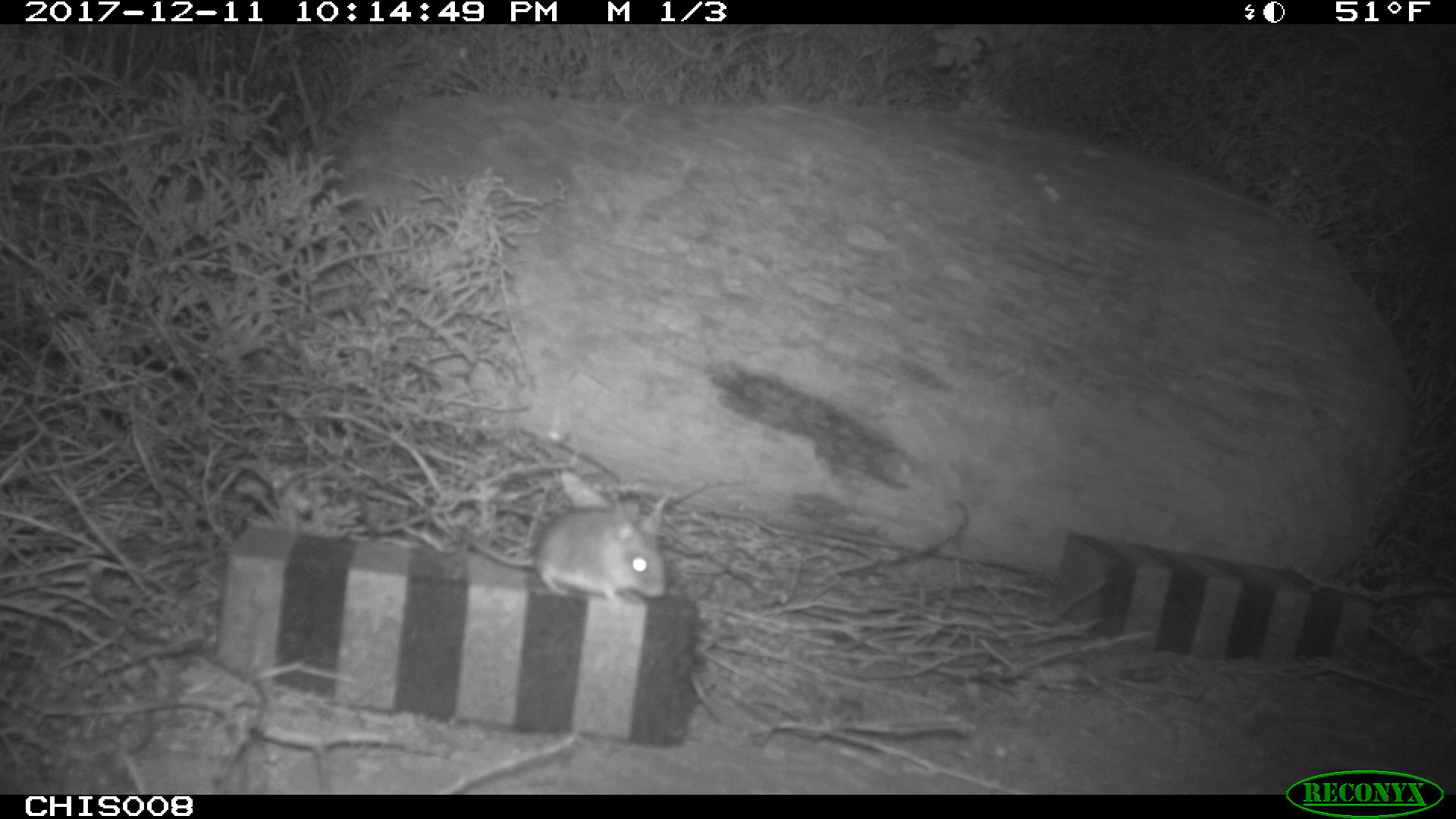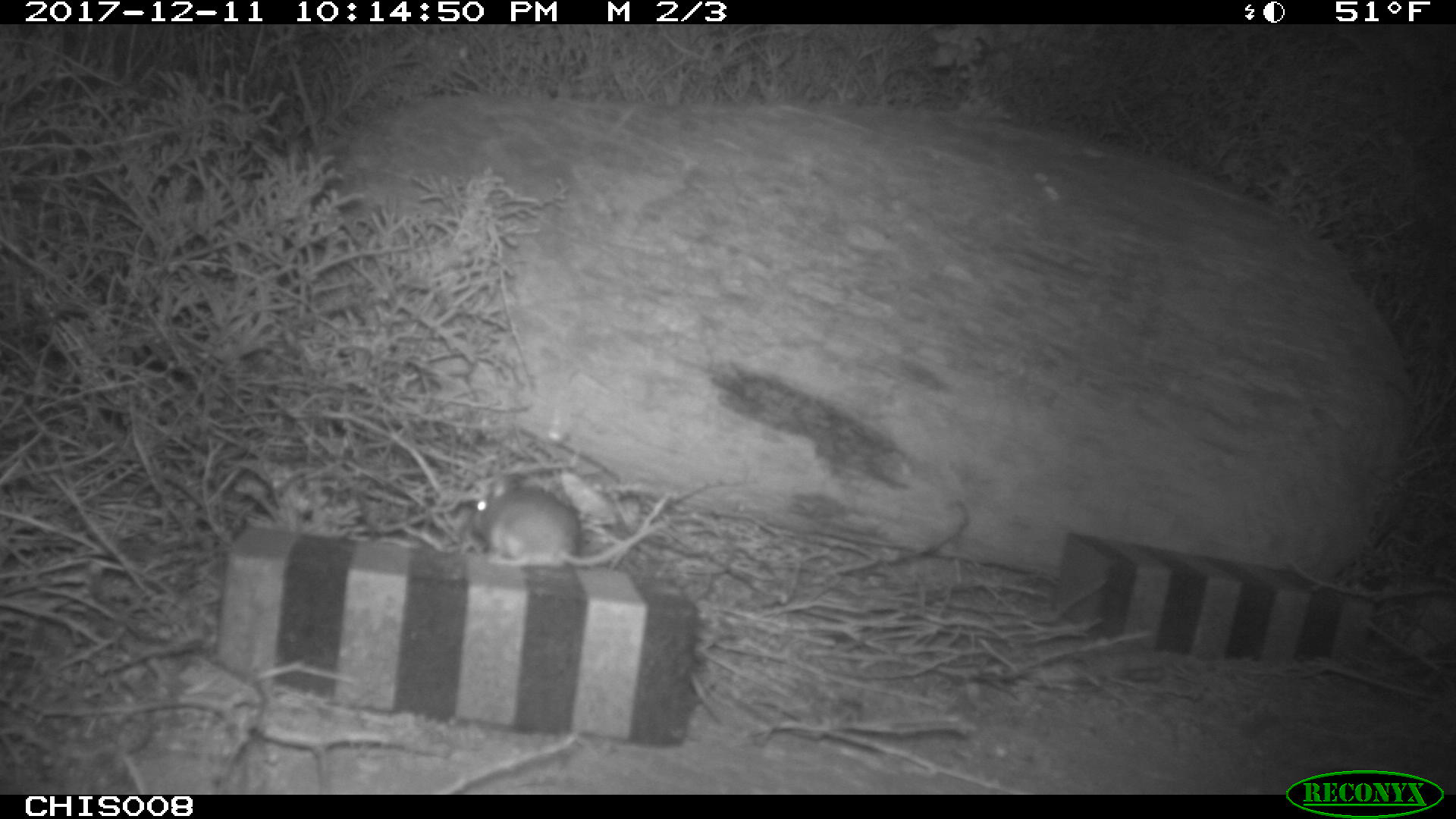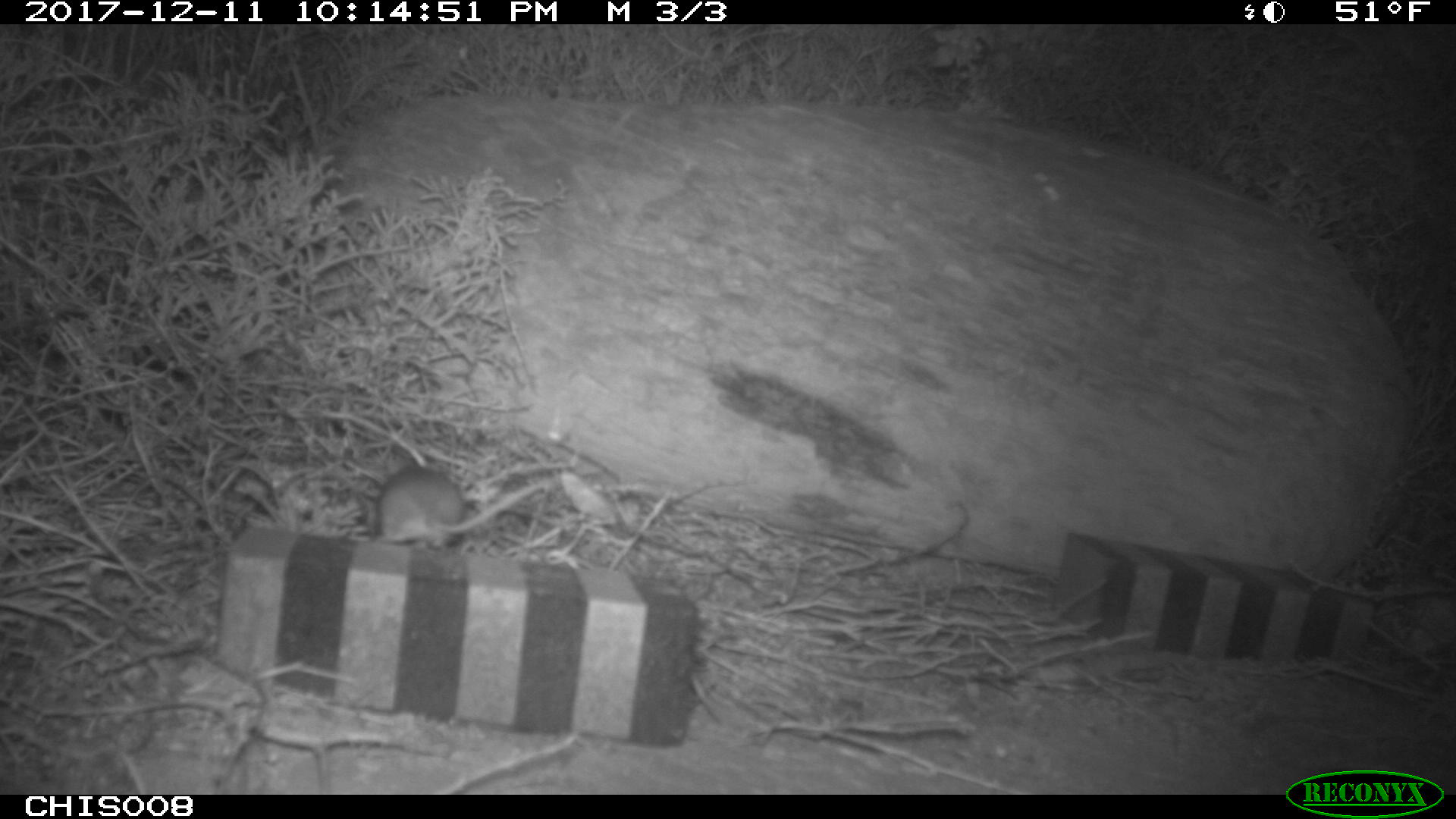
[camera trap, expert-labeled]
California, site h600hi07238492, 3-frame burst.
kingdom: Animalia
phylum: Chordata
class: Mammalia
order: Rodentia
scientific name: Rodentia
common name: rodent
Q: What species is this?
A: Rodent (Rodentia).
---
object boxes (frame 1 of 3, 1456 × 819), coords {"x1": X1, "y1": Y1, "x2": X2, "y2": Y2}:
rodent: {"x1": 451, "y1": 496, "x2": 668, "y2": 612}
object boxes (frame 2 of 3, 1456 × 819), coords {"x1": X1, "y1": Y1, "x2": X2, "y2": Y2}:
rodent: {"x1": 470, "y1": 478, "x2": 664, "y2": 566}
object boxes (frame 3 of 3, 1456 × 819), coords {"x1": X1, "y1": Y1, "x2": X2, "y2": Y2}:
rodent: {"x1": 374, "y1": 465, "x2": 546, "y2": 549}